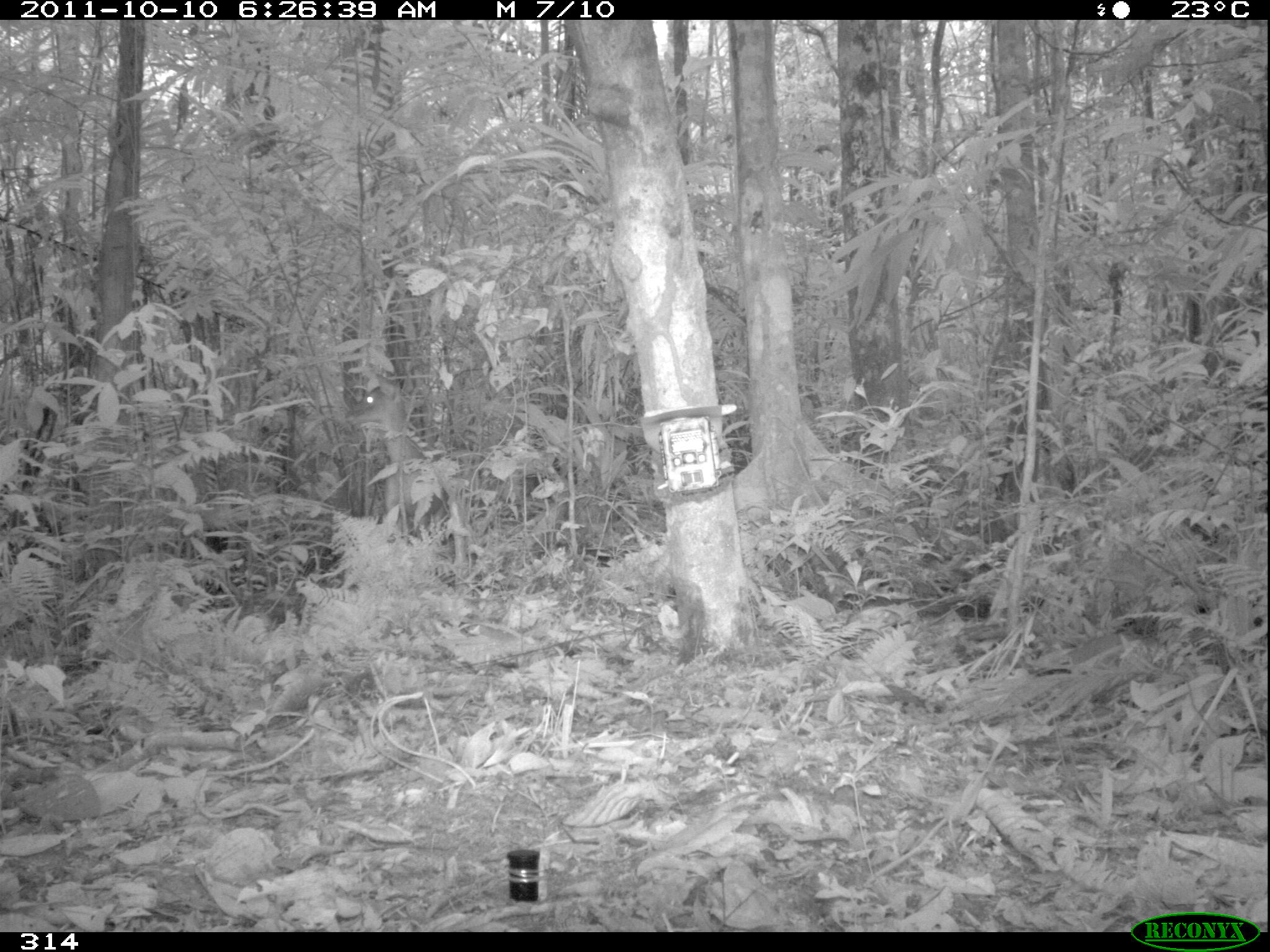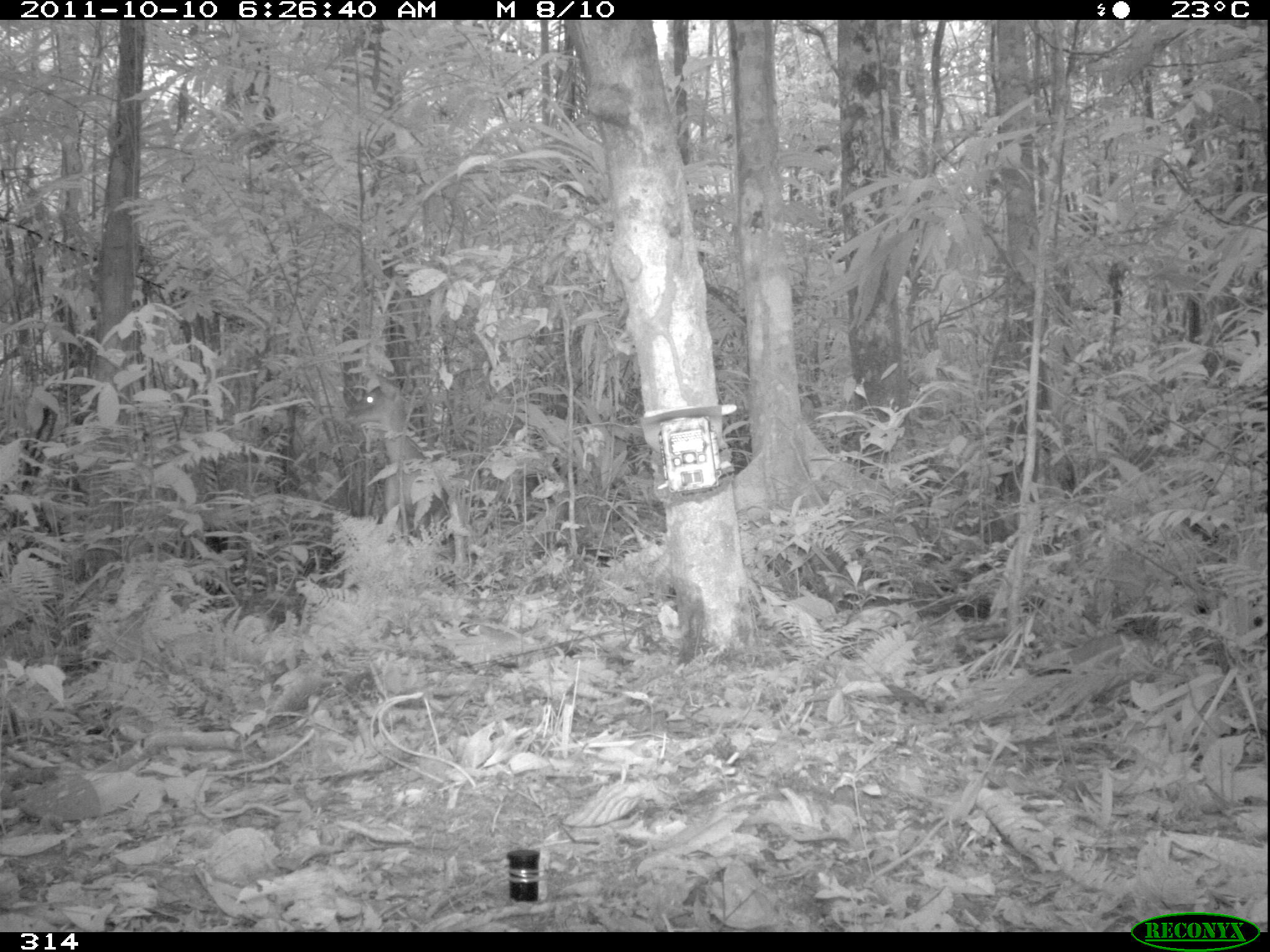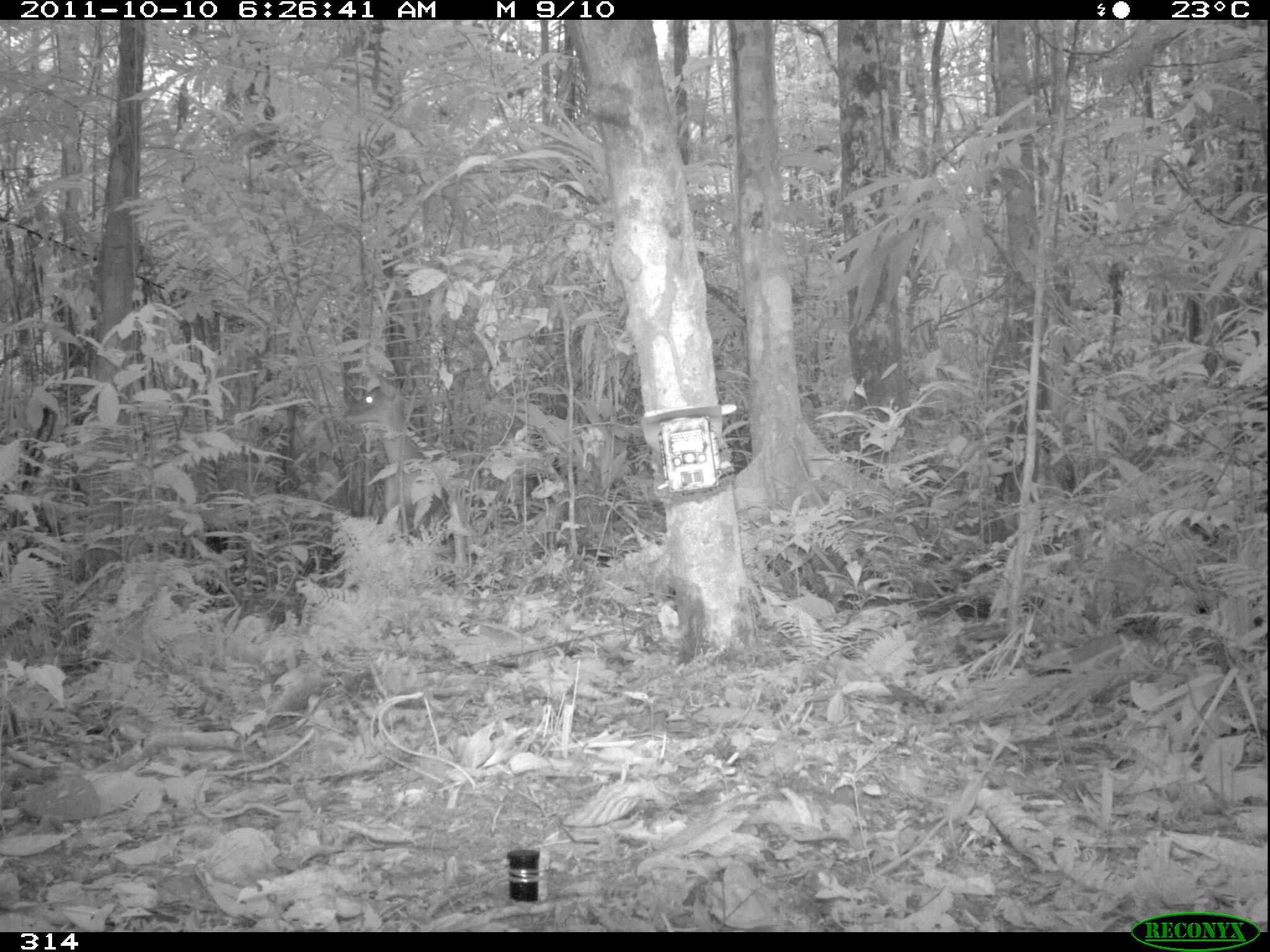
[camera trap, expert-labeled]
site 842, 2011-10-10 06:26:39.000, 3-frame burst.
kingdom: Animalia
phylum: Chordata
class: Mammalia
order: Artiodactyla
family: Cervidae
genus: Mazama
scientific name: Mazama americana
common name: red brocket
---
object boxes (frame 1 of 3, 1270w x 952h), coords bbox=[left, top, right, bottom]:
mazama americana: bbox=[346, 373, 468, 537]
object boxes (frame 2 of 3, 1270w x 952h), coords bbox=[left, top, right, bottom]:
mazama americana: bbox=[346, 373, 452, 537]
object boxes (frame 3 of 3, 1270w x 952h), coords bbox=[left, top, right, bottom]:
mazama americana: bbox=[345, 373, 452, 537]